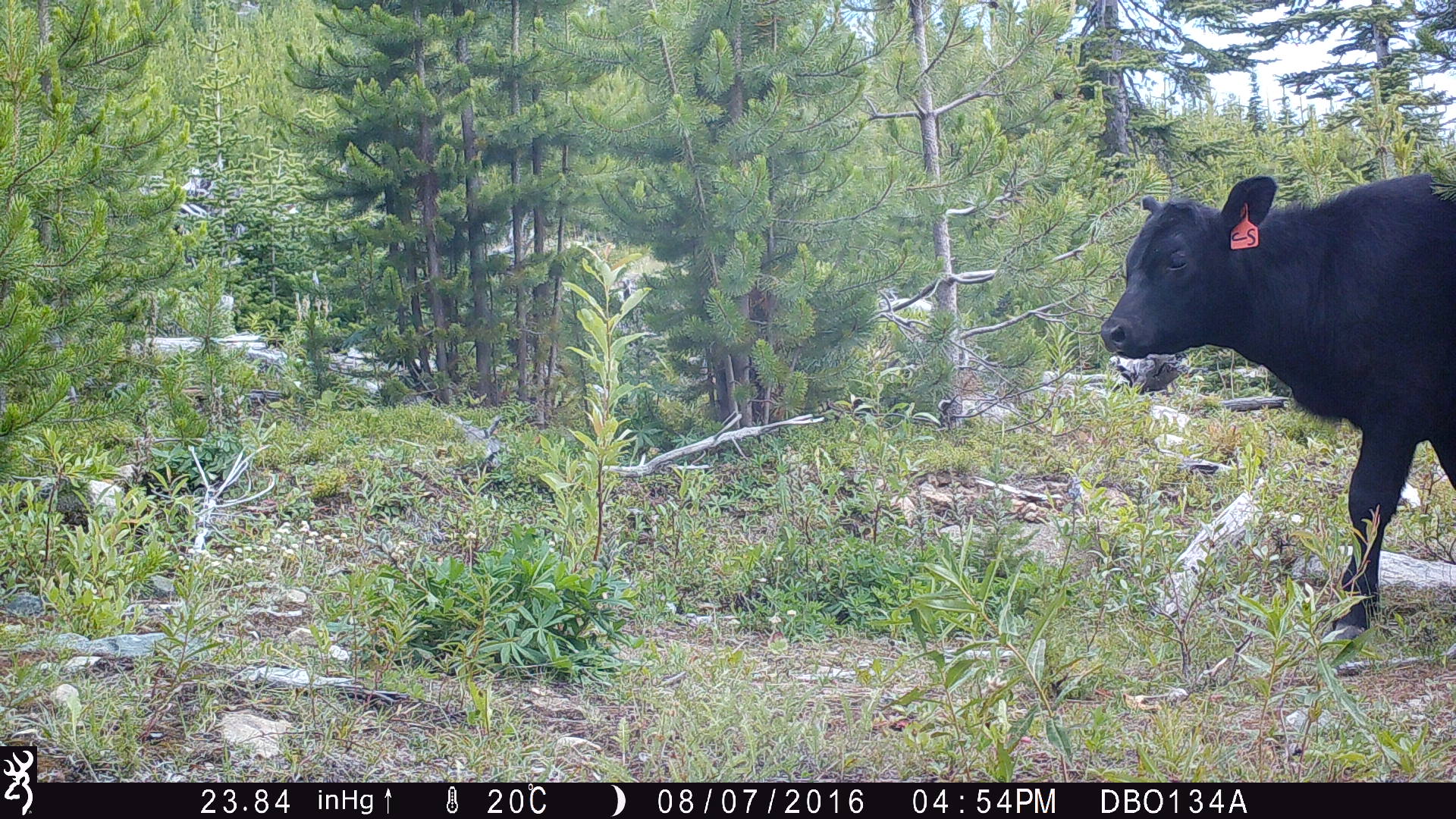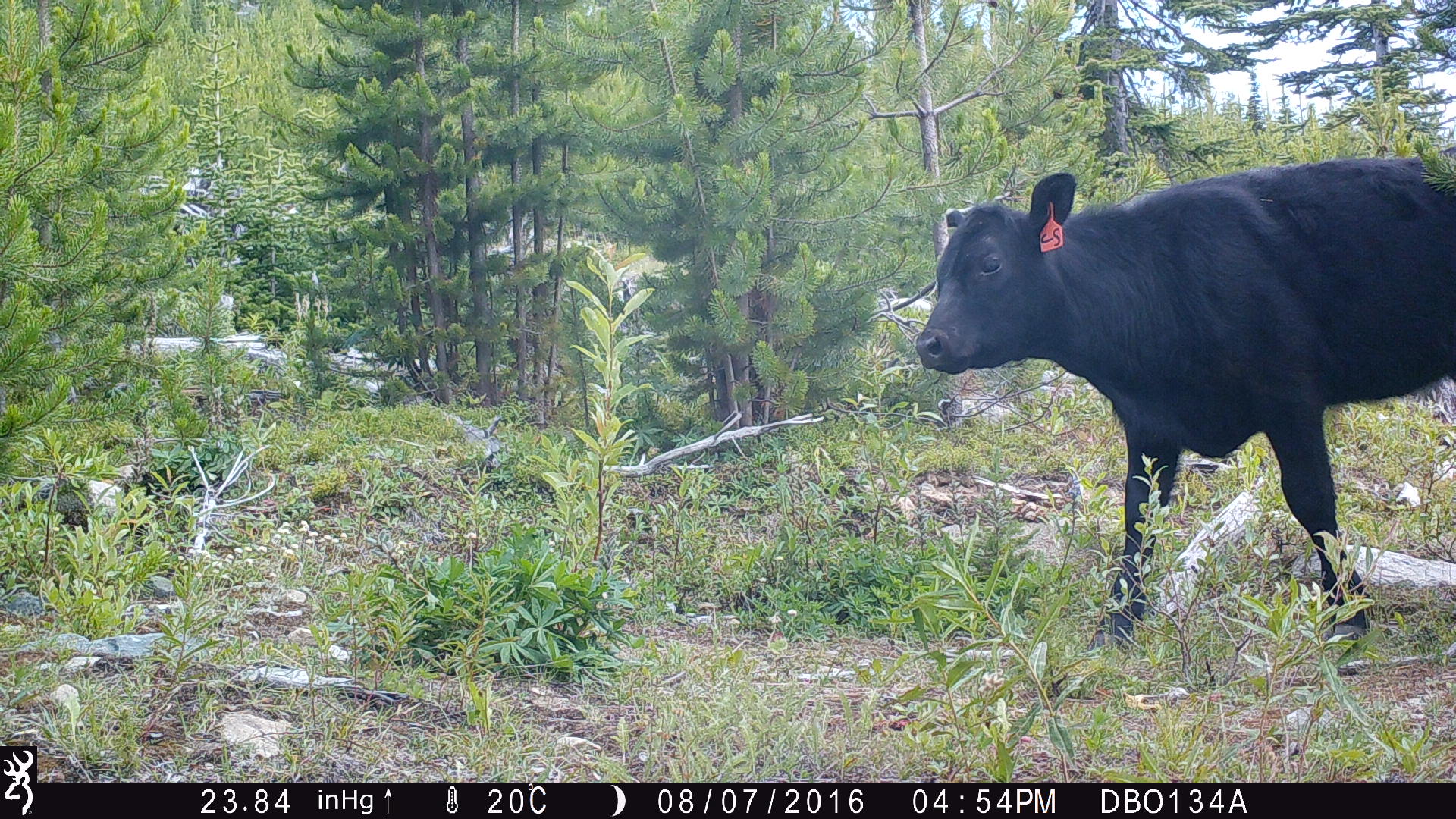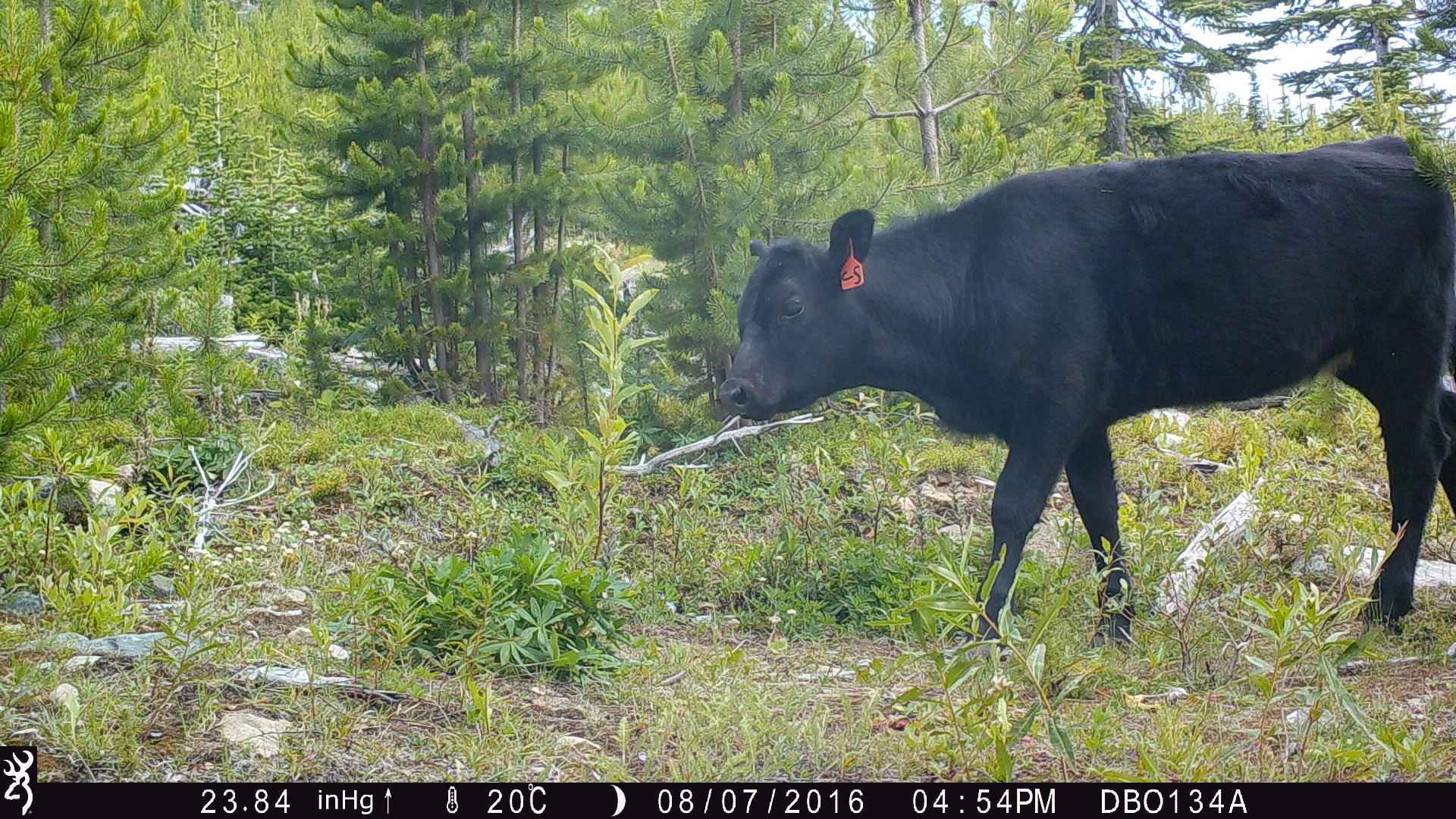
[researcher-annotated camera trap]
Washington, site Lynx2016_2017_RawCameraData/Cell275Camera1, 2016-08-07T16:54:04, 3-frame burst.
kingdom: Animalia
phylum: Chordata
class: Mammalia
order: Artiodactyla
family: Bovidae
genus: Bos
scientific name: Bos taurus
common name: domestic cattle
Domestic cattle (Bos taurus). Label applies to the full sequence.